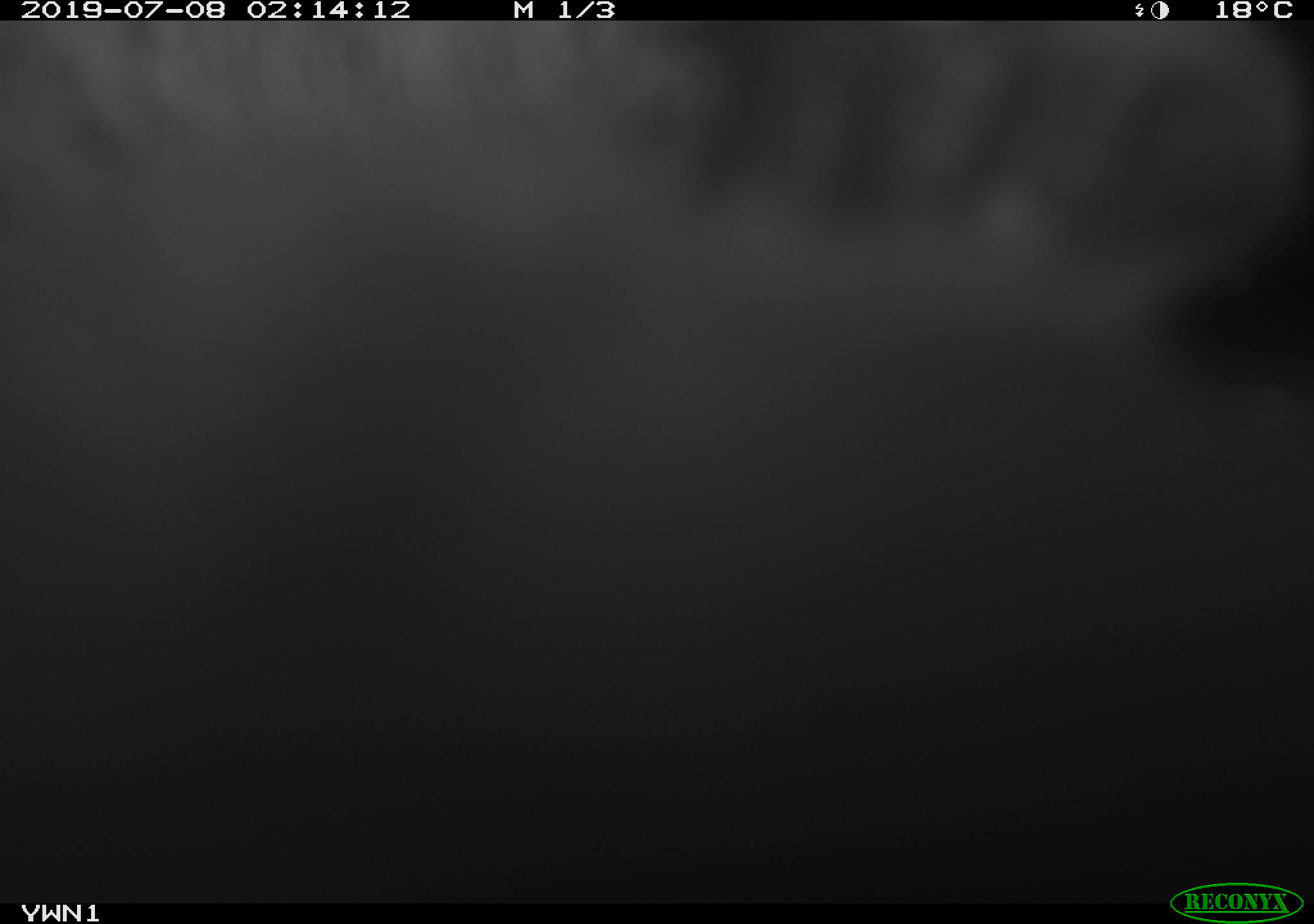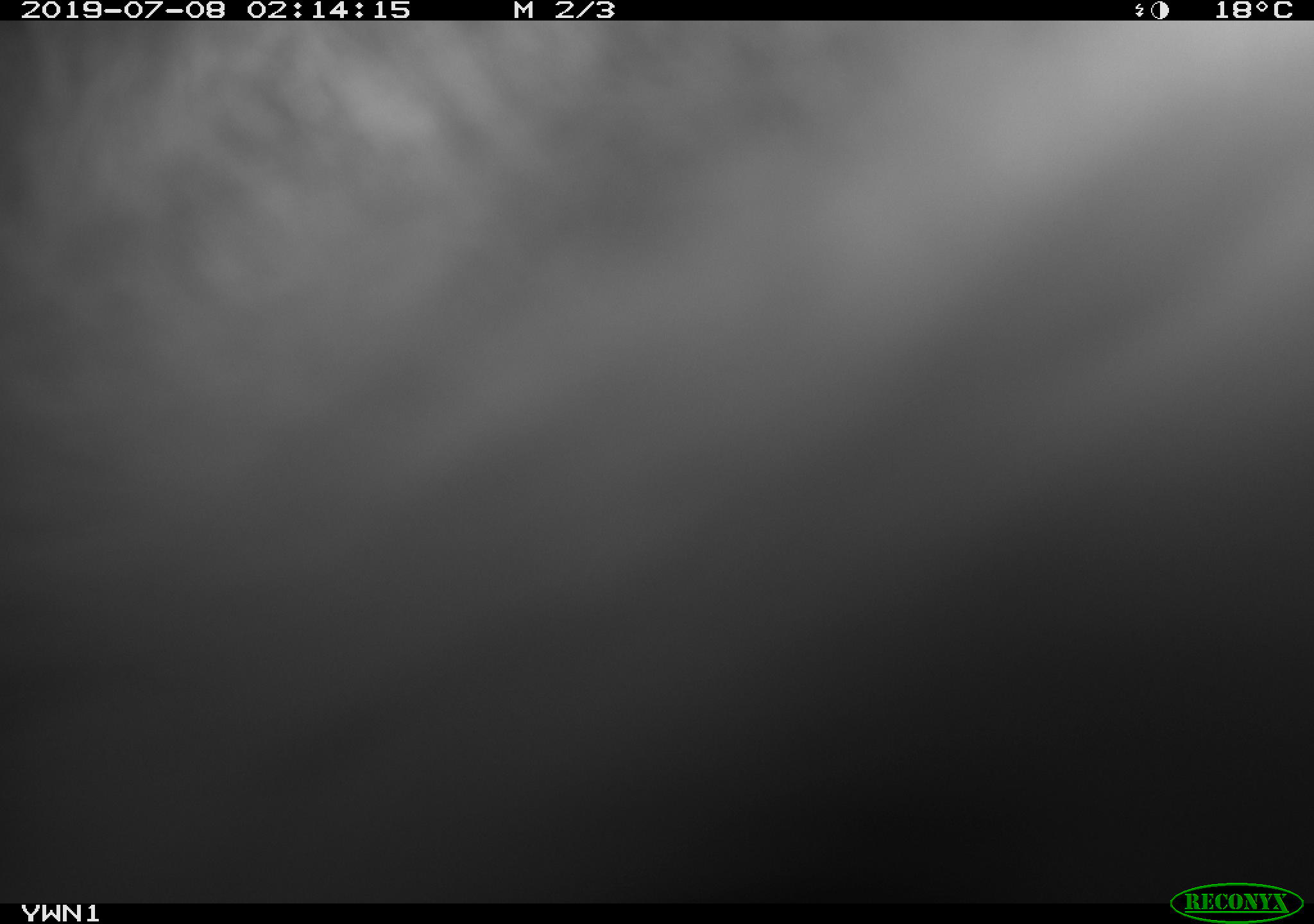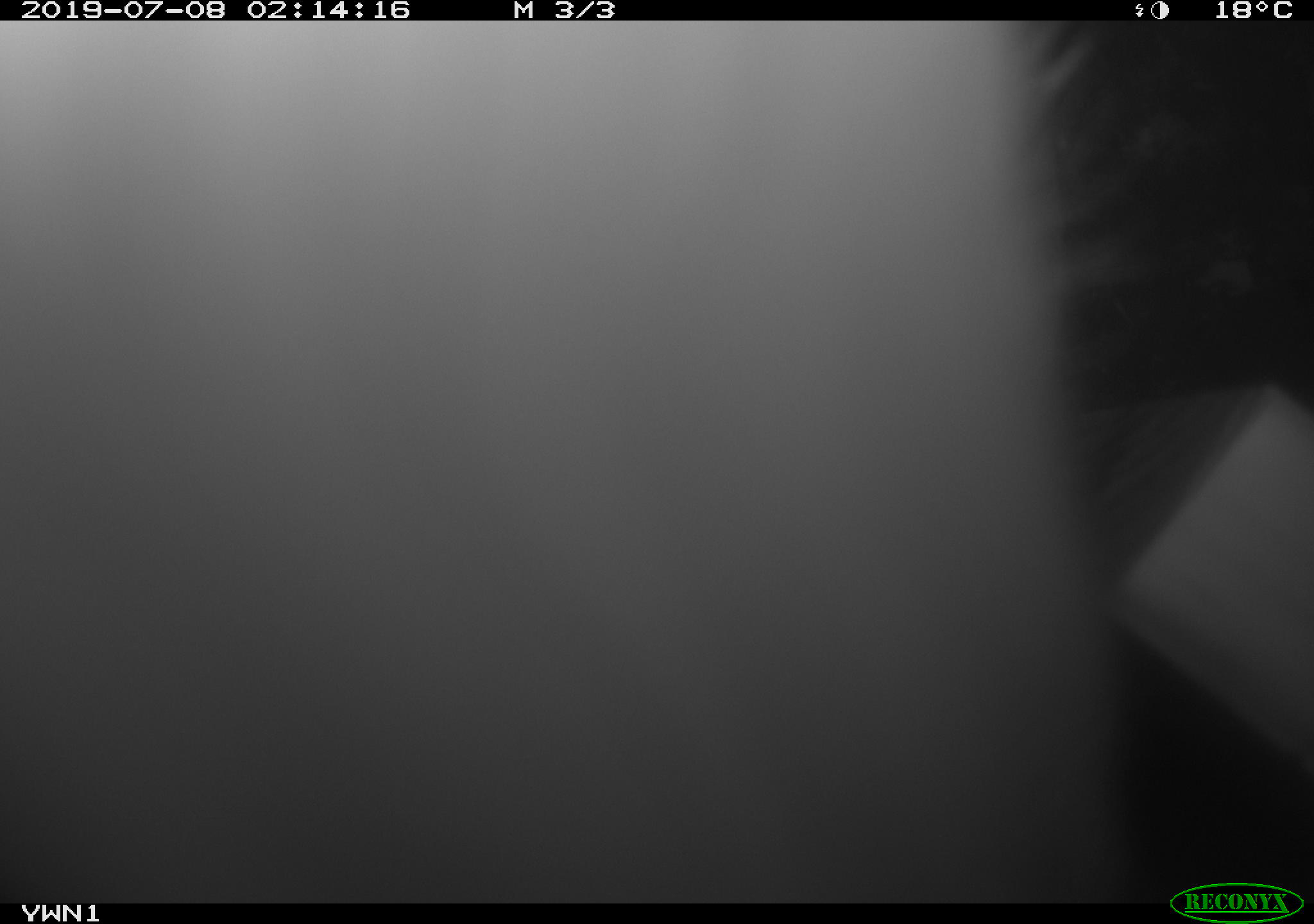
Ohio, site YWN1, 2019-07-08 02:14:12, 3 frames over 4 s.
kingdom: Animalia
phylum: Chordata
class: Mammalia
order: Didelphimorphia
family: Didelphidae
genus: Didelphis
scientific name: Didelphis virginiana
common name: virginia opossum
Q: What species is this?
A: Virginia opossum (Didelphis virginiana).